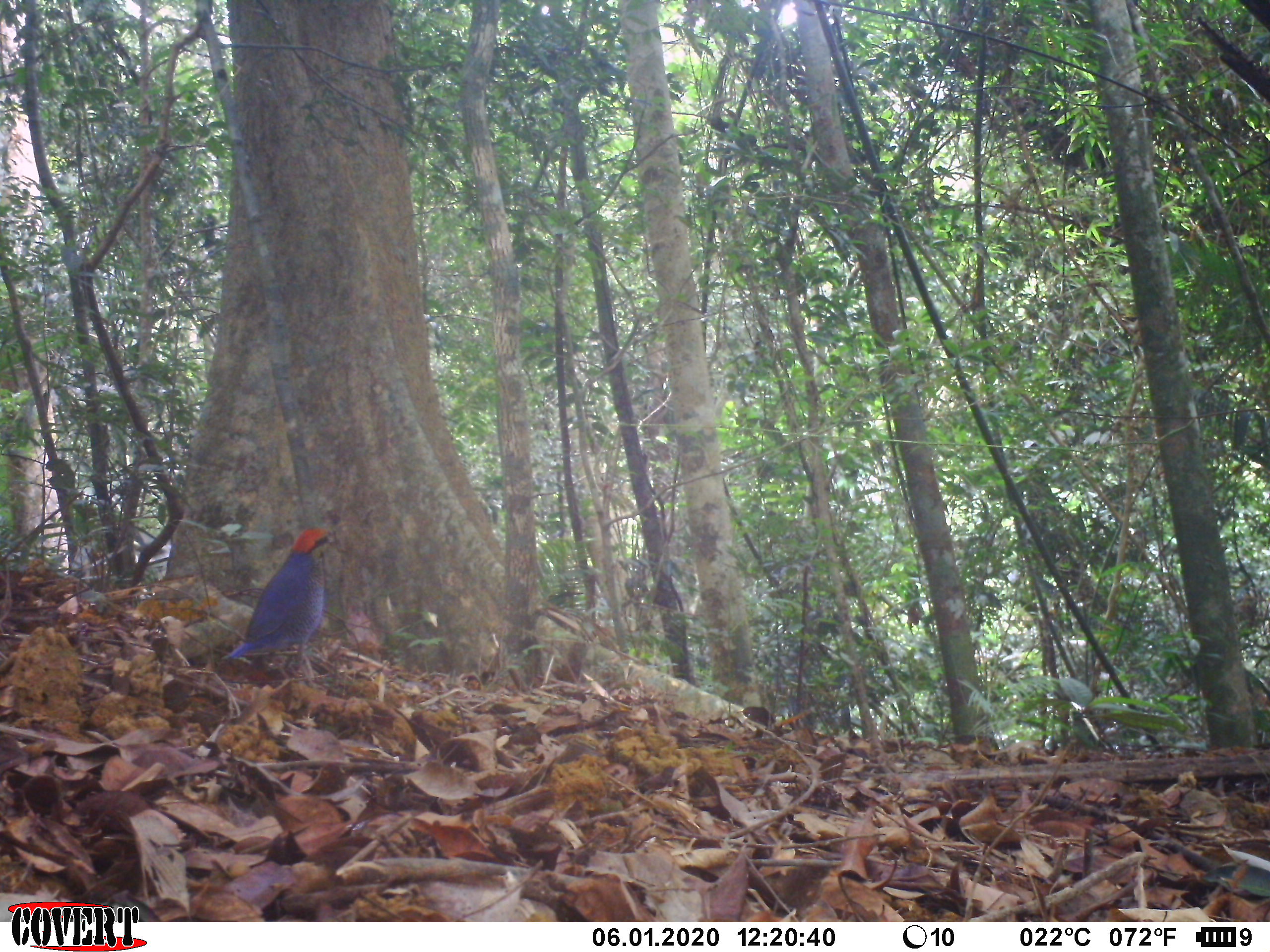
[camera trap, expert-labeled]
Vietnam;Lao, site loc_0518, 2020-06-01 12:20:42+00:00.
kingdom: Animalia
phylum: Chordata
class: Aves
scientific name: Aves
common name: bird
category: unidentified bird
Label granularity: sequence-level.